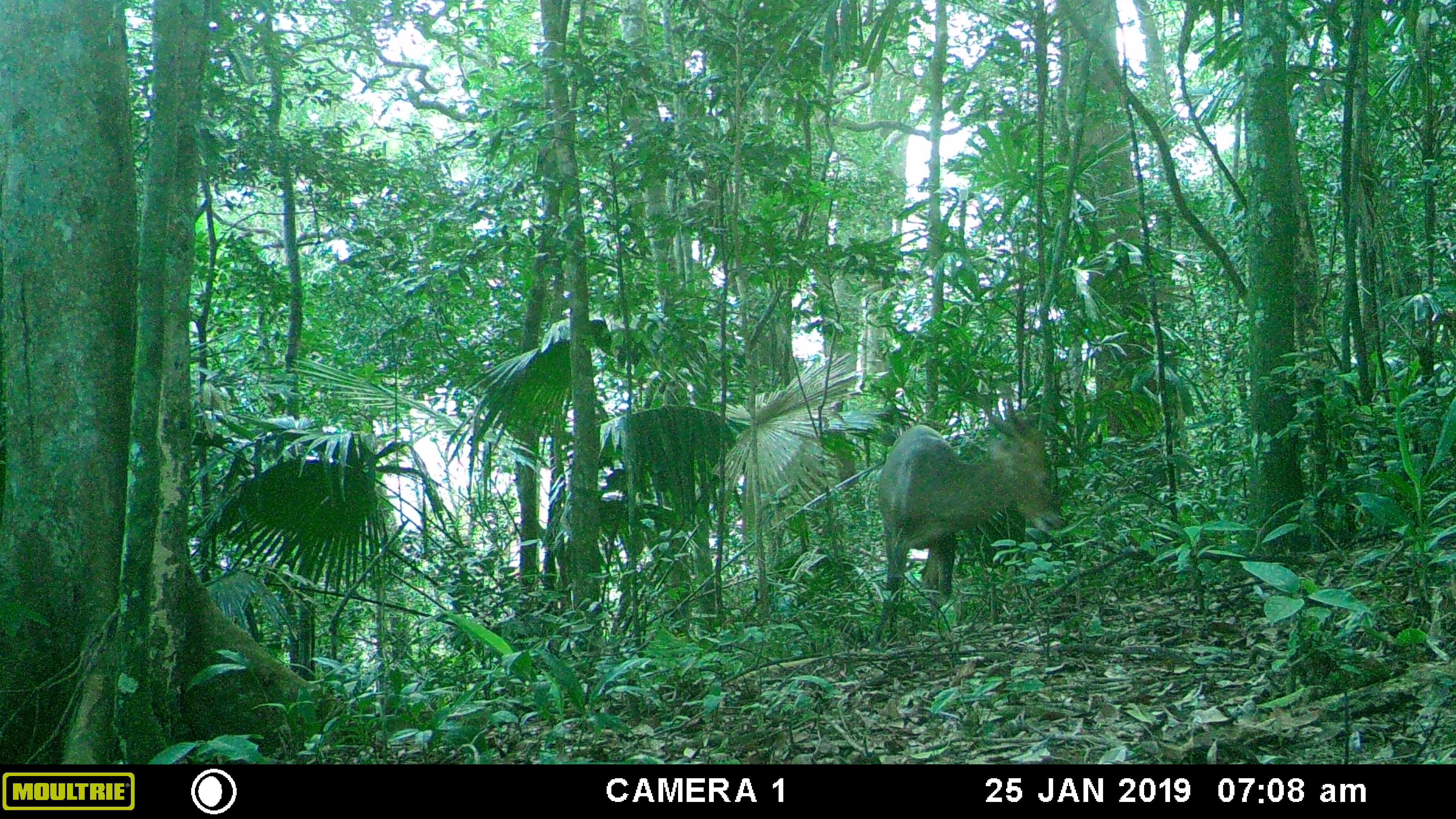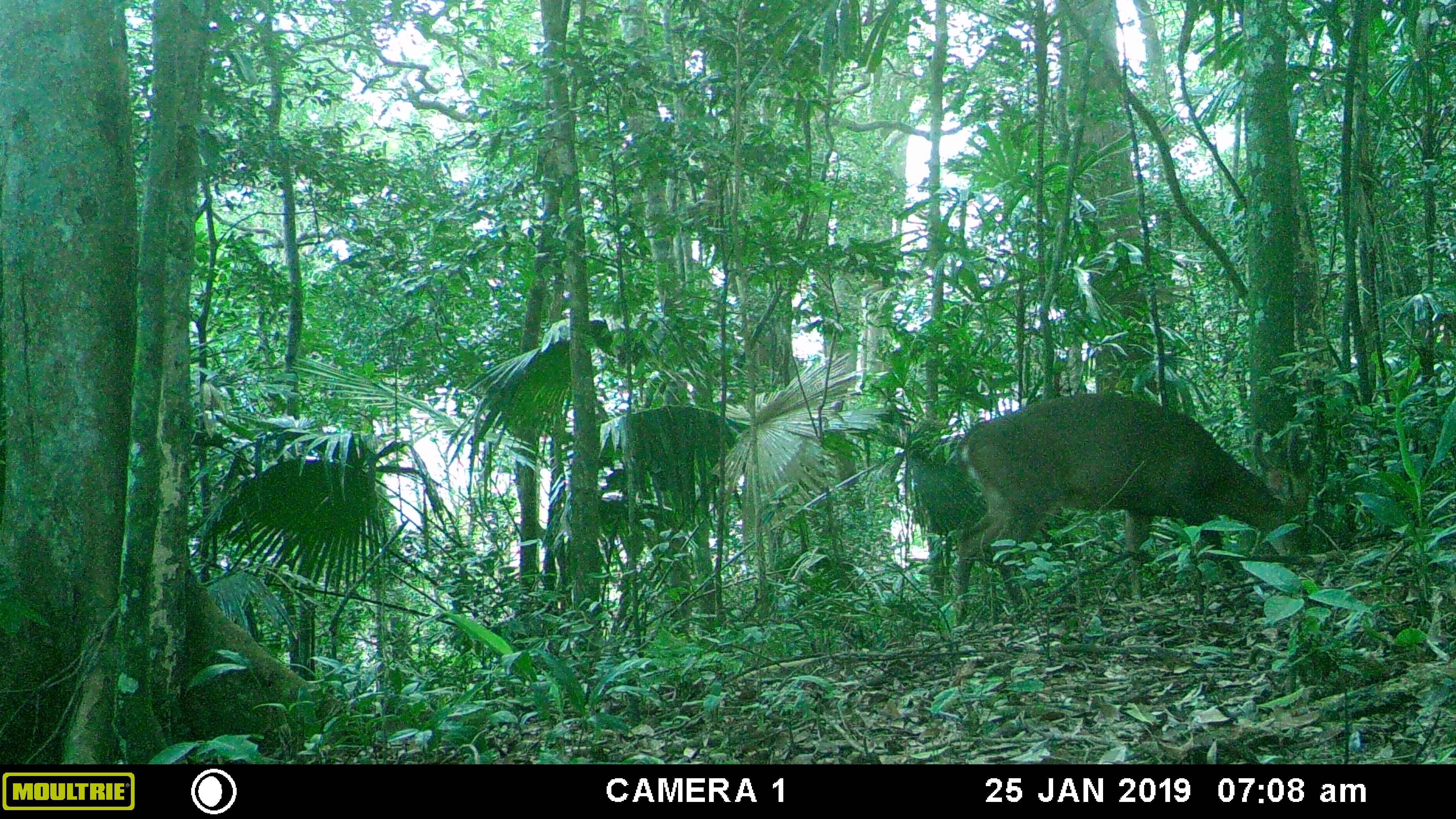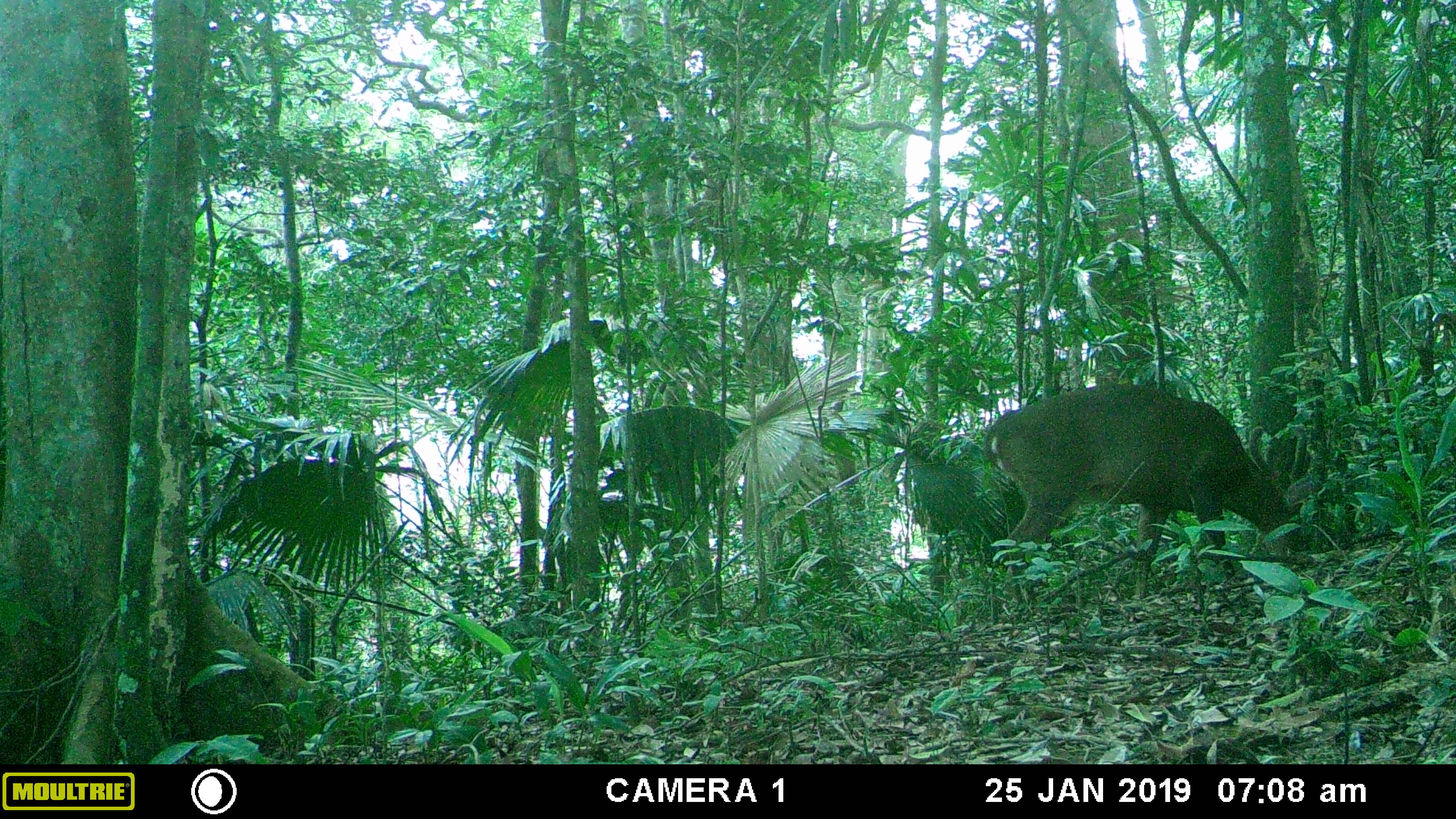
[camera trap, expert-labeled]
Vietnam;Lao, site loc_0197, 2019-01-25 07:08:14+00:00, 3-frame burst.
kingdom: Animalia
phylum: Chordata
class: Mammalia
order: Artiodactyla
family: Cervidae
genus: Muntiacus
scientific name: Muntiacus vuquangensis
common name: large-antlered muntjac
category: large antlered muntjac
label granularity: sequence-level